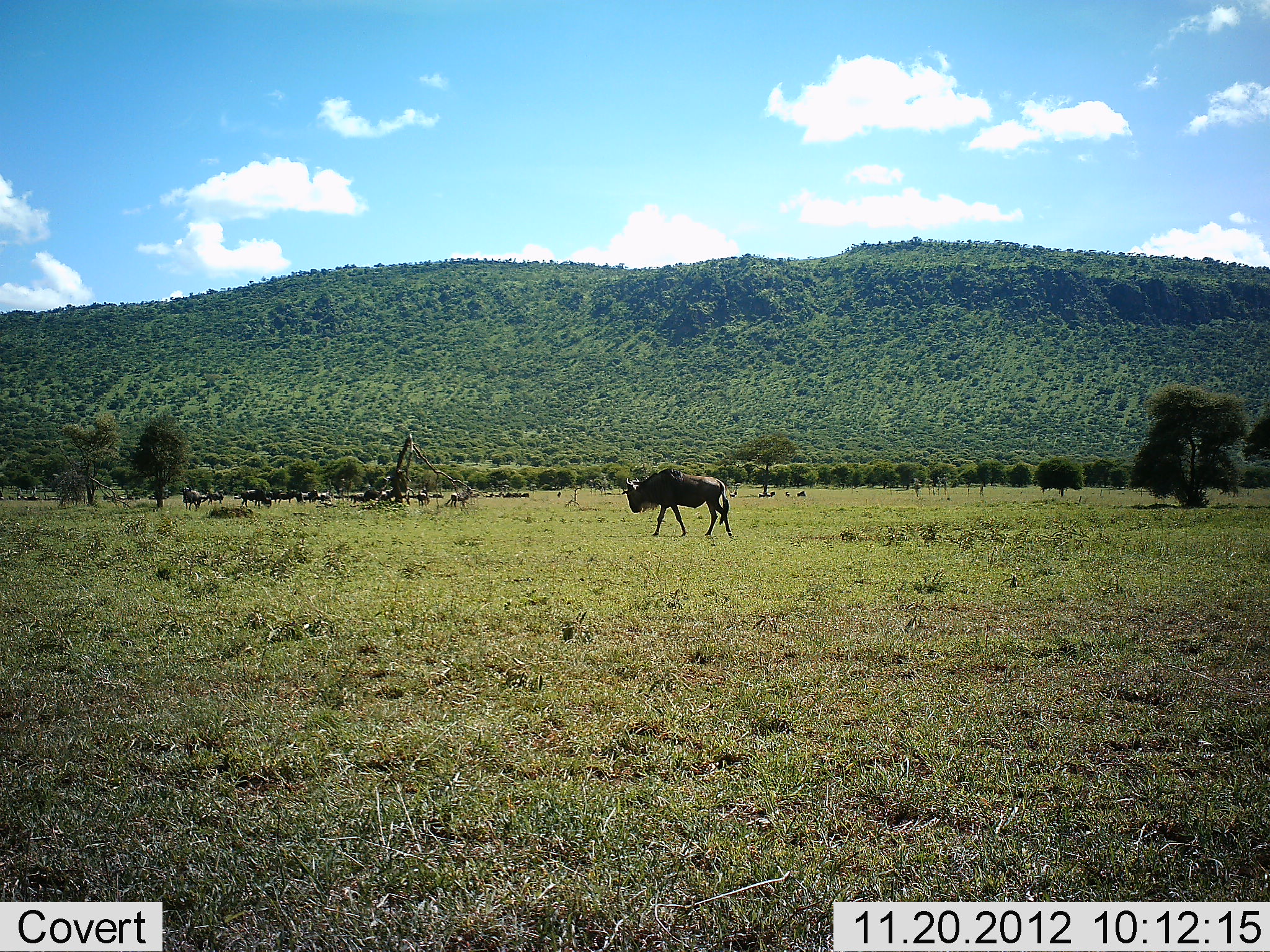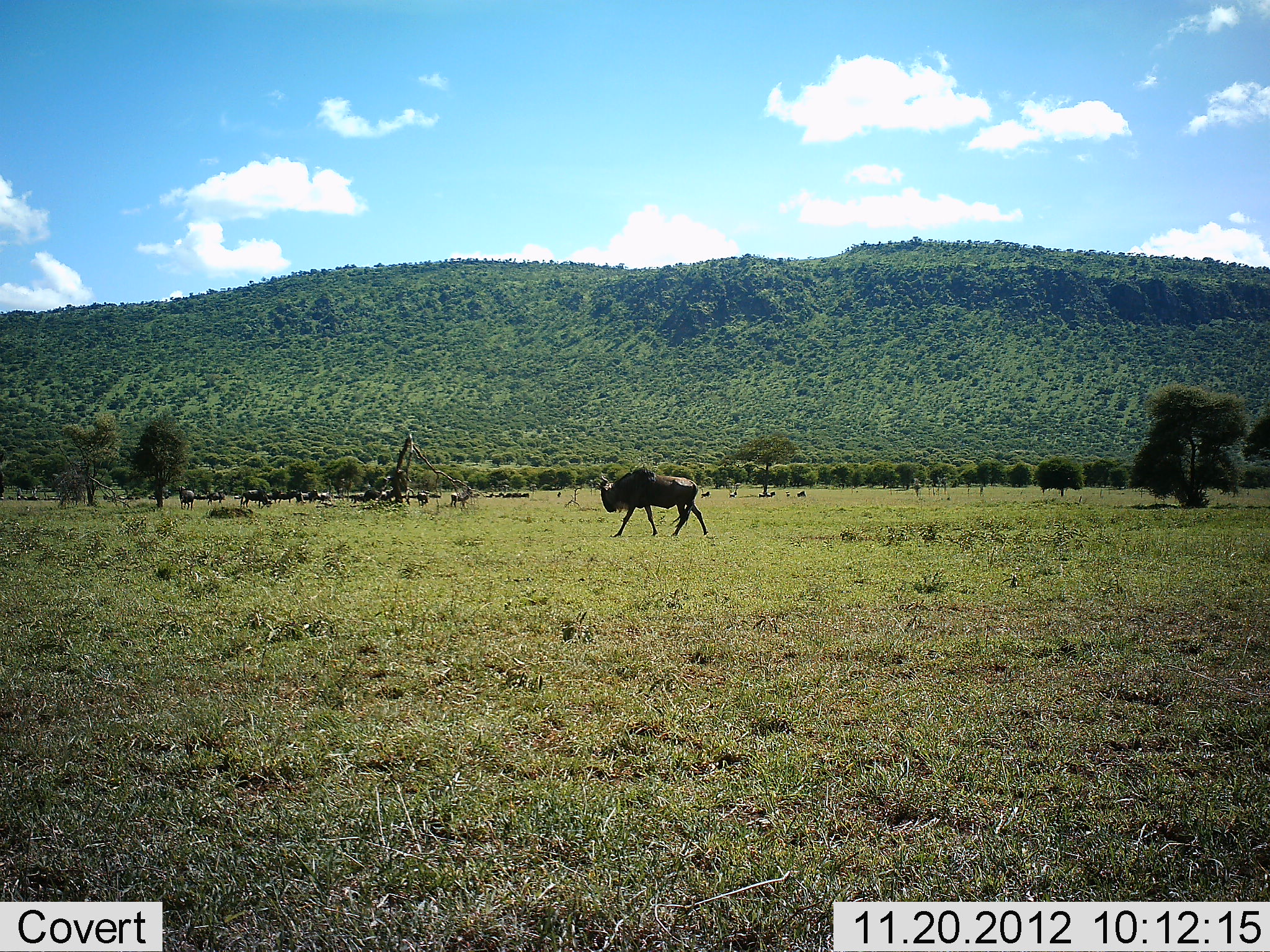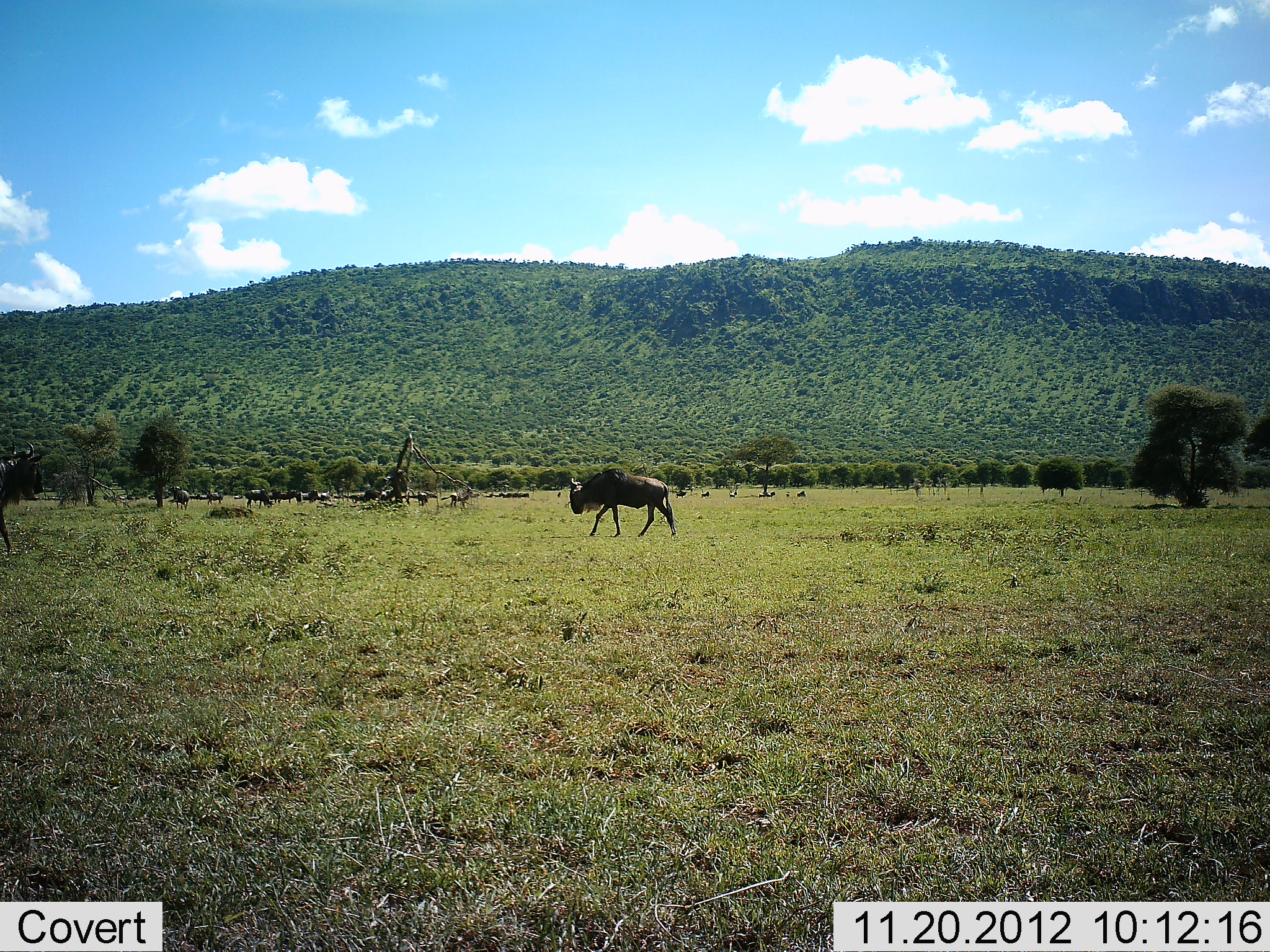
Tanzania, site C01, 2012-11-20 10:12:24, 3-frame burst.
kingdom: Animalia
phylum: Chordata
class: Mammalia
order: Artiodactyla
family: Bovidae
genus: Connochaetes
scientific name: Connochaetes taurinus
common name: blue wildebeest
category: wildebeest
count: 11-50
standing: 40%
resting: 10%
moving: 83%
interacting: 3%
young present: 0%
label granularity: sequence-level